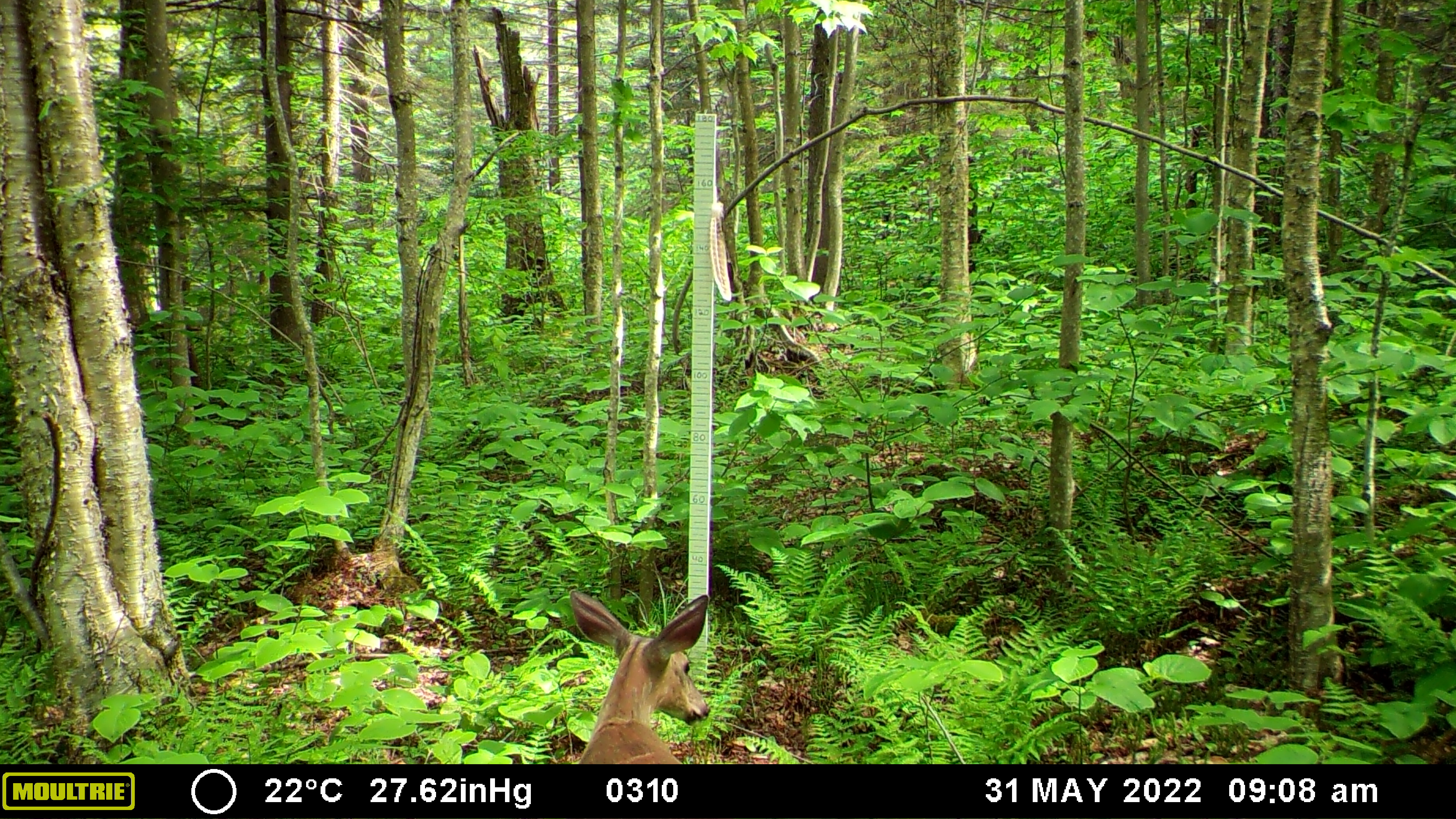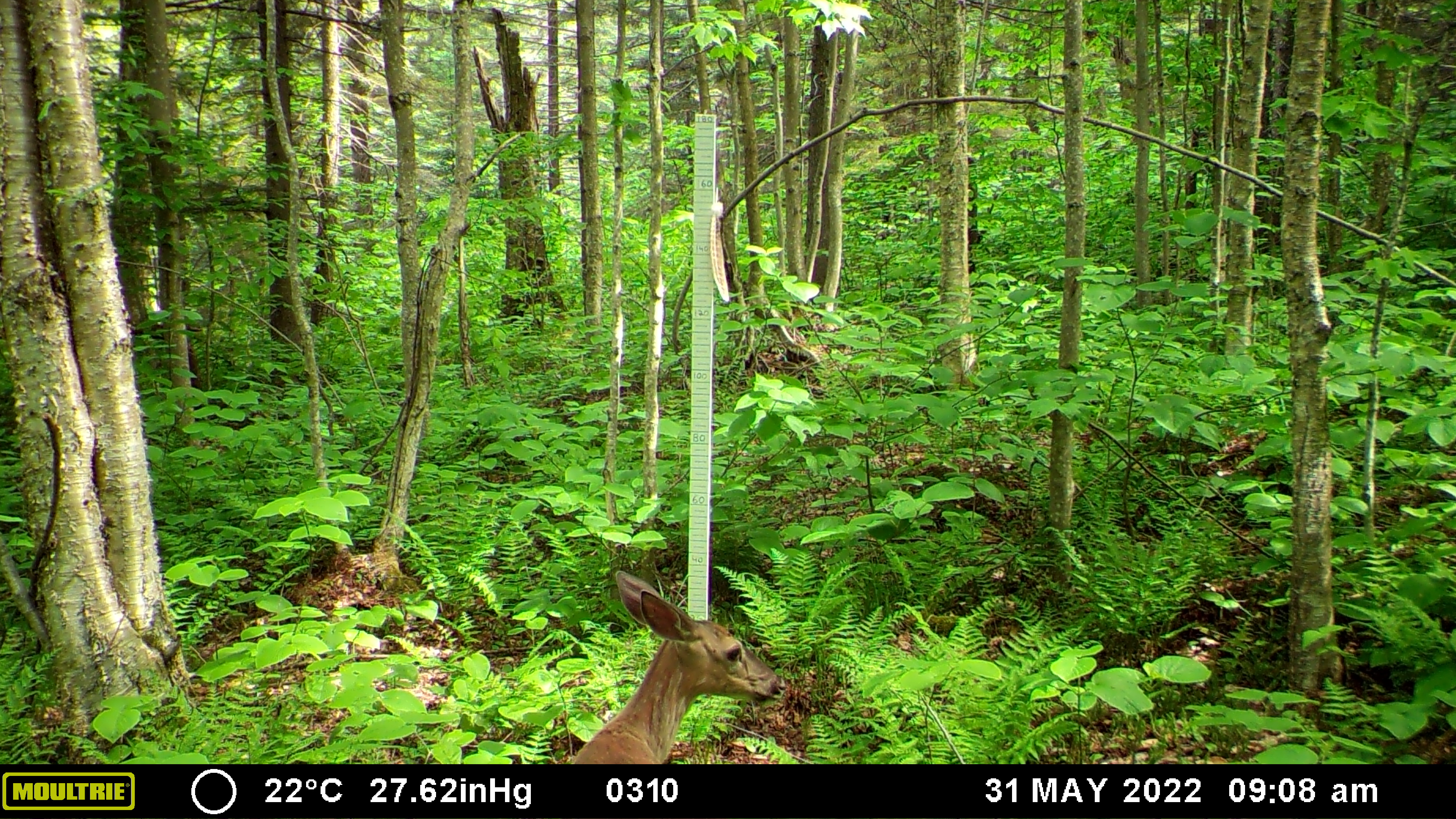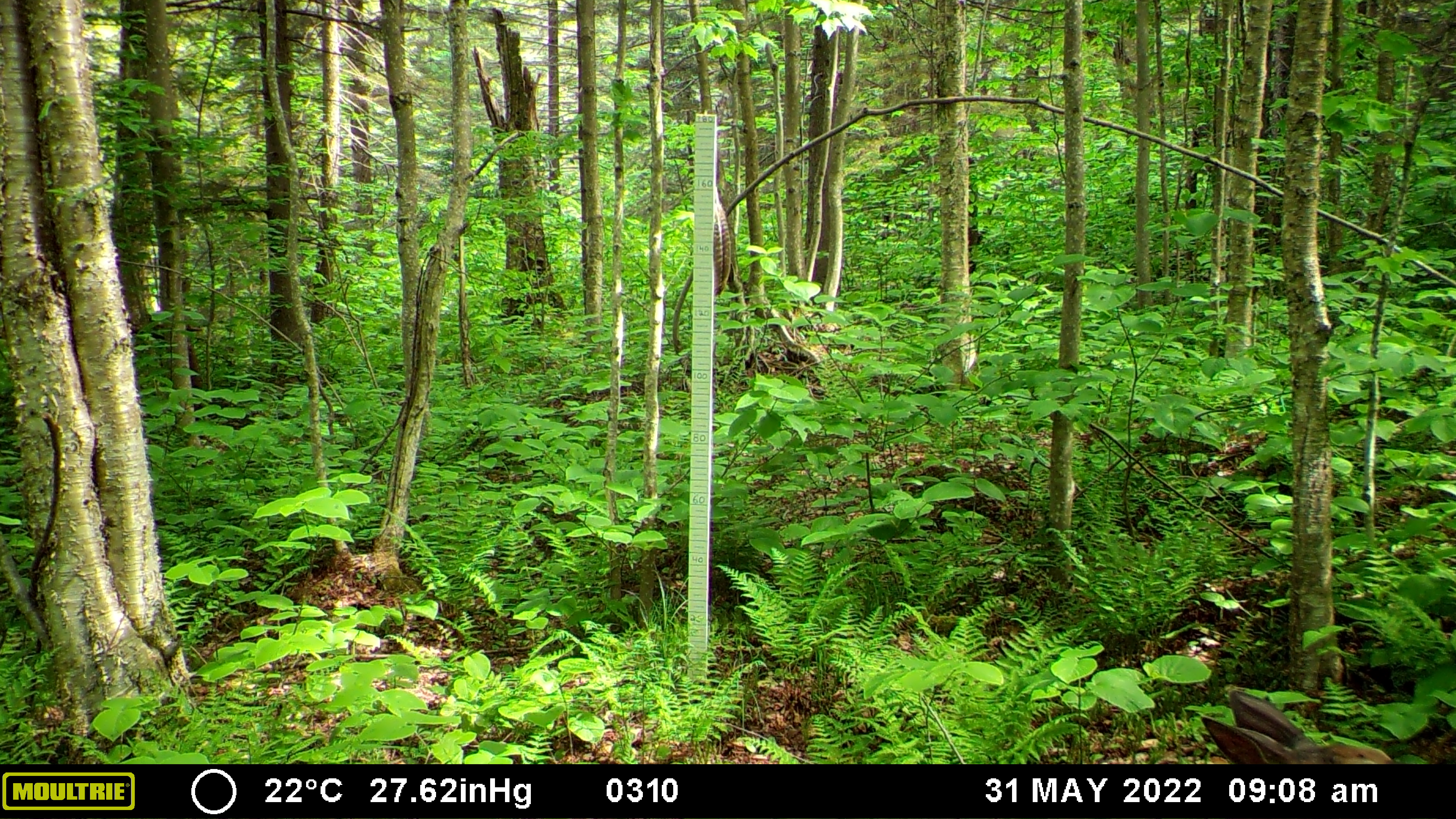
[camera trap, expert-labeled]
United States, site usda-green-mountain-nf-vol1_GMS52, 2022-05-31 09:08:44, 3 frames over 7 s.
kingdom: Animalia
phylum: Chordata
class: Mammalia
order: Artiodactyla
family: Cervidae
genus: Odocoileus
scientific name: Odocoileus virginianus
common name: white-tailed deer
White-tailed deer (Odocoileus virginianus).